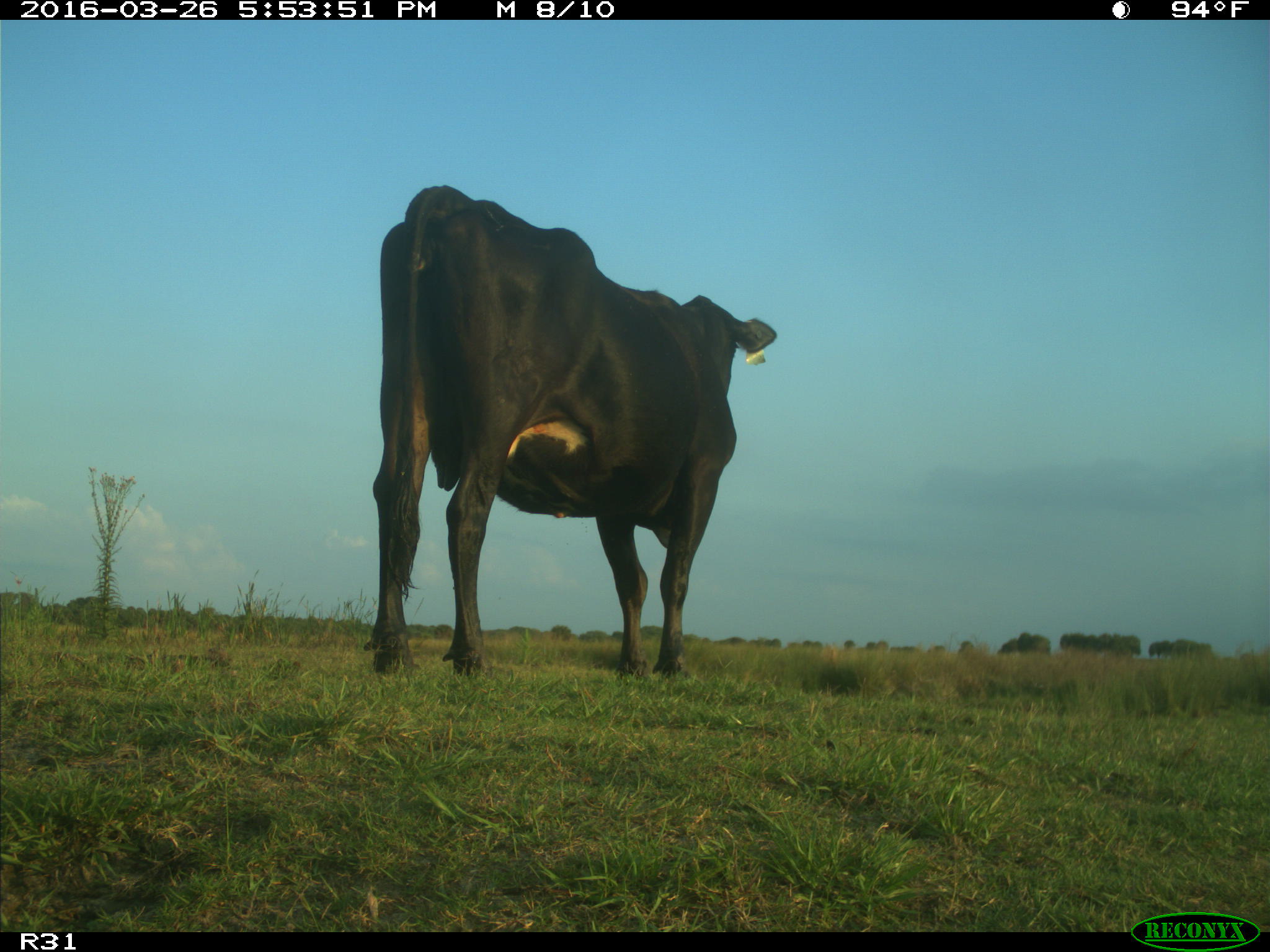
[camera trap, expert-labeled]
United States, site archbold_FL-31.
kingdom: Animalia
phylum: Chordata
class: Mammalia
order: Artiodactyla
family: Bovidae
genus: Bos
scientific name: Bos taurus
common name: domestic cow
Bos taurus (domestic cow).